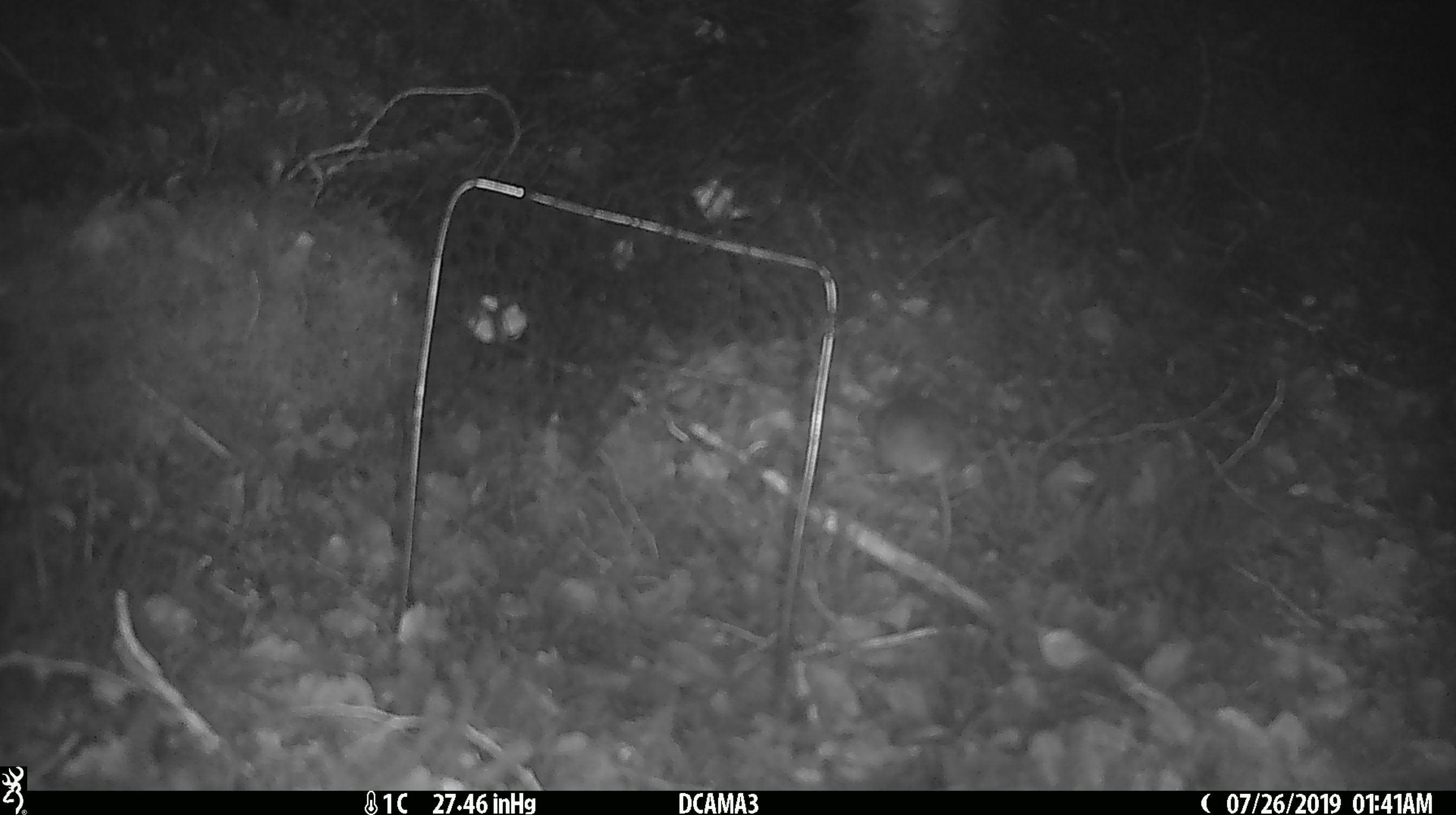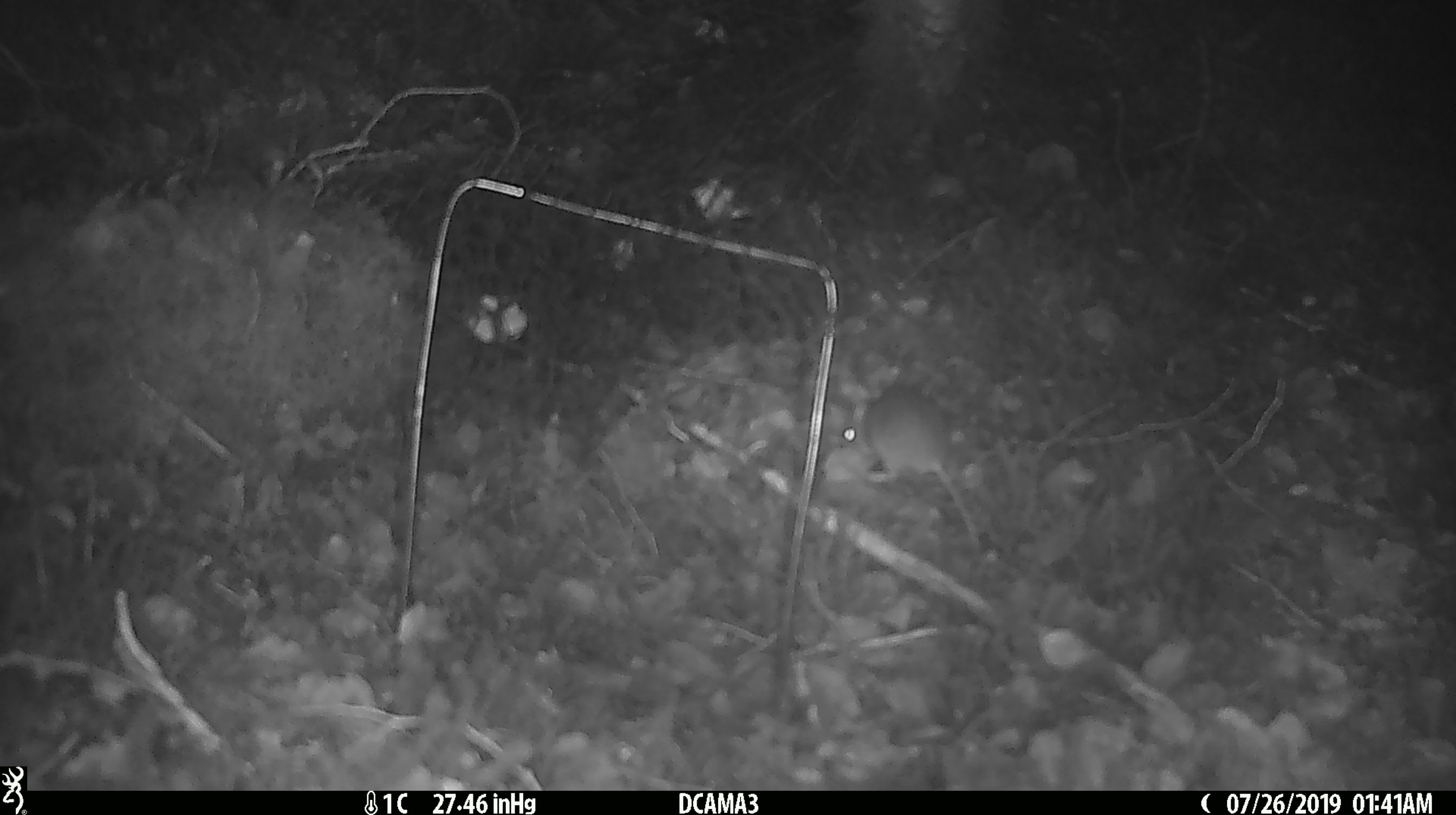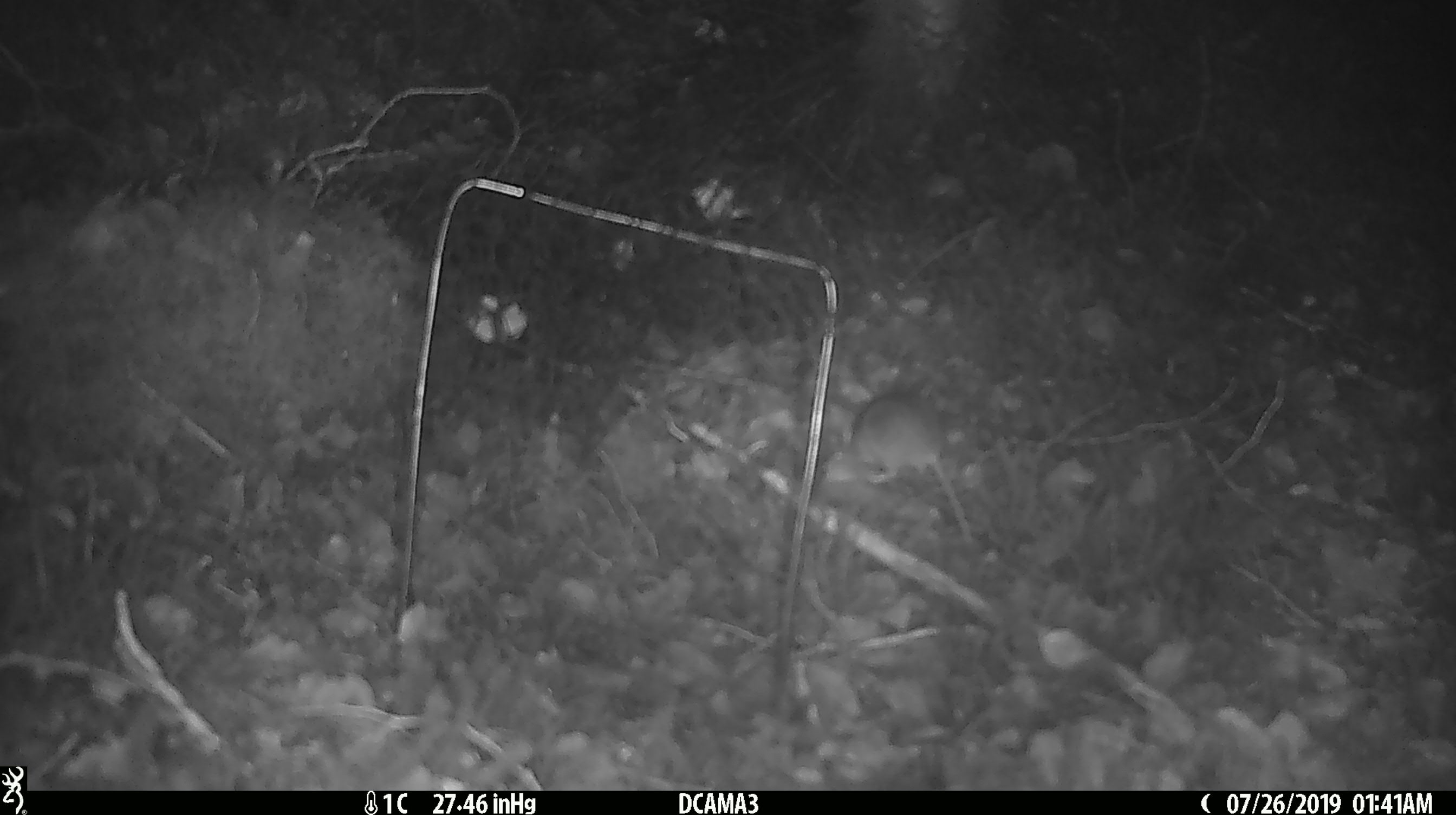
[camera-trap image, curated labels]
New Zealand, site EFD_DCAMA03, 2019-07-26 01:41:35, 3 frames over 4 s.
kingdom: Animalia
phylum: Chordata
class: Mammalia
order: Rodentia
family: Muridae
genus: Mus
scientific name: Mus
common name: mouse